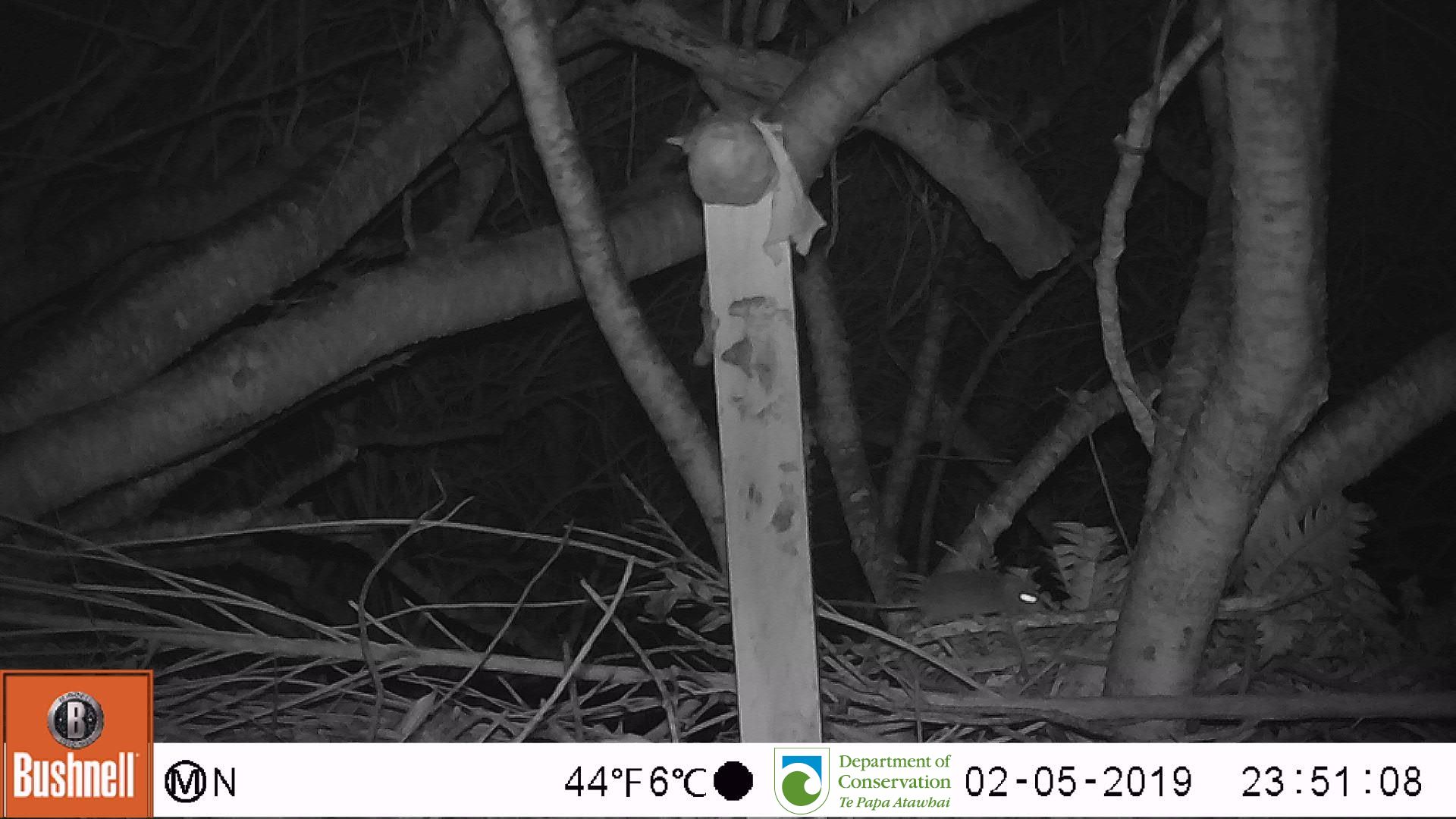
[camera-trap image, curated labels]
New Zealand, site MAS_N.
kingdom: Animalia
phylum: Chordata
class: Mammalia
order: Rodentia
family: Muridae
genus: Mus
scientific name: Mus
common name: mouse